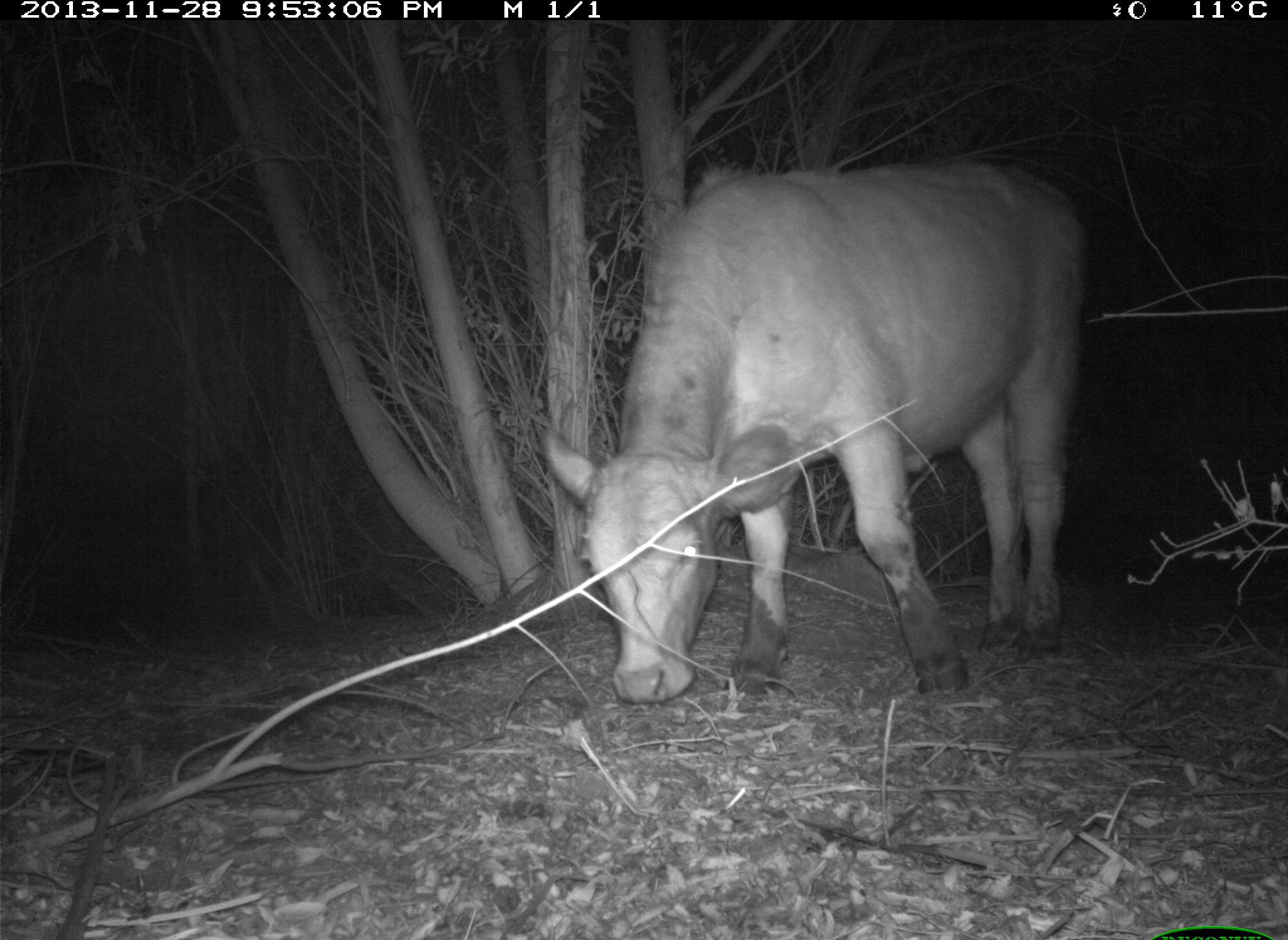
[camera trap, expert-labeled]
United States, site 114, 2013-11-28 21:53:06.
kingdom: Animalia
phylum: Chordata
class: Mammalia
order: Artiodactyla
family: Bovidae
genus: Bos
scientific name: Bos taurus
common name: cow